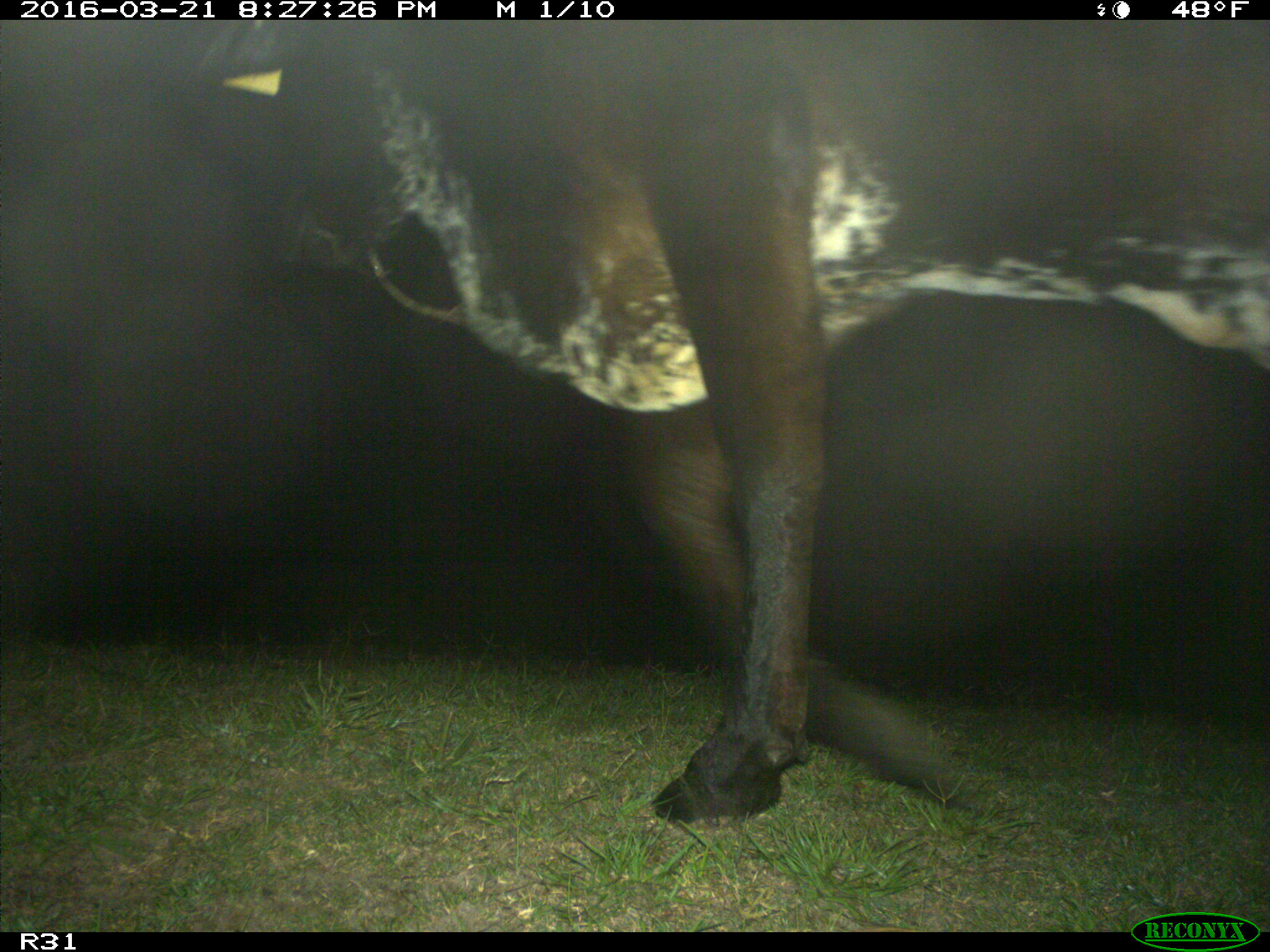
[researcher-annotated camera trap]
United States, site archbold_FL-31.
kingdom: Animalia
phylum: Chordata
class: Mammalia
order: Artiodactyla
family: Bovidae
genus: Bos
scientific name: Bos taurus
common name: domestic cow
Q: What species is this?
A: Bos taurus (domestic cow).